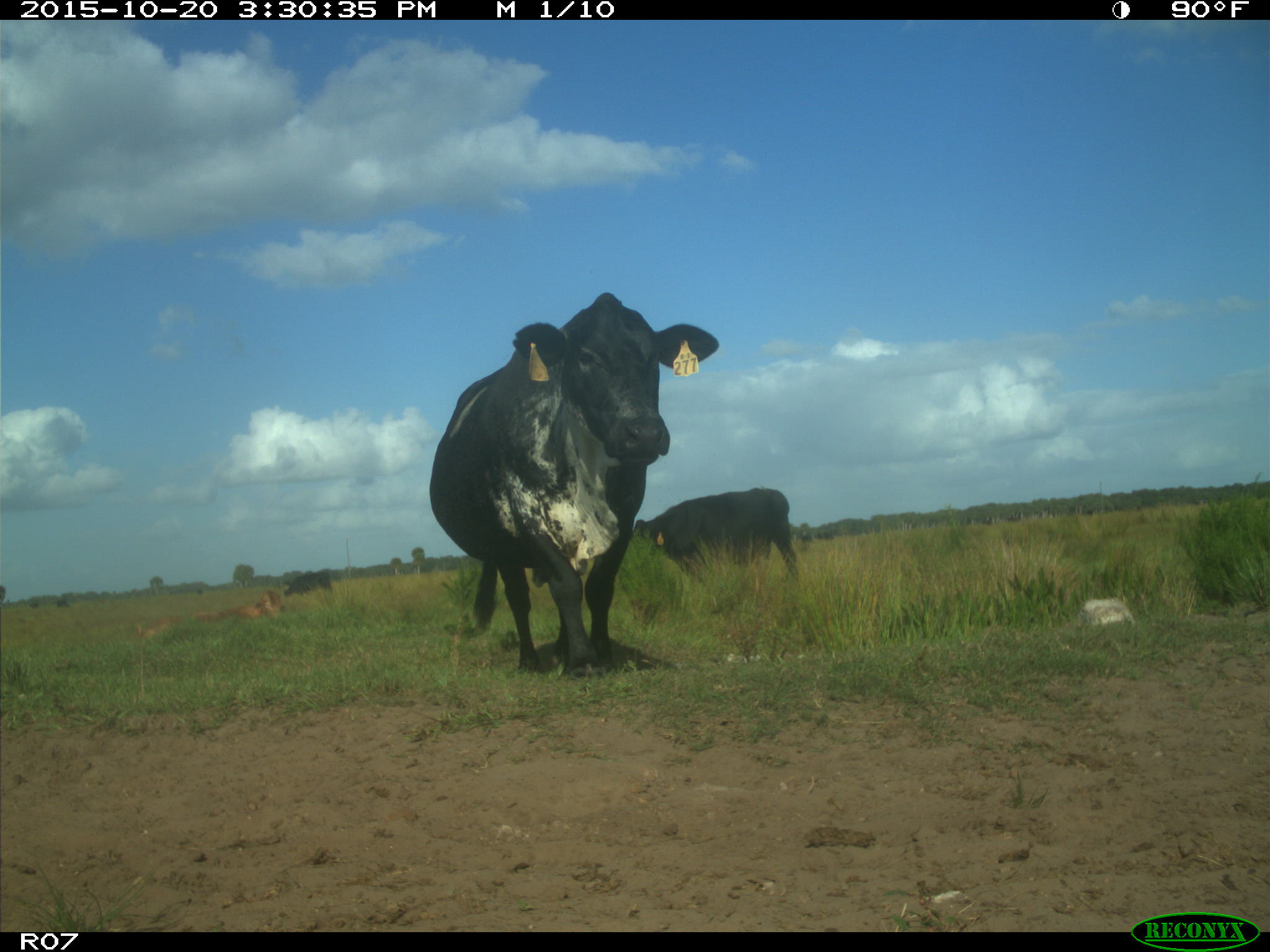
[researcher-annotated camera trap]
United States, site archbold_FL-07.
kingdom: Animalia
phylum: Chordata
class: Mammalia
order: Artiodactyla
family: Bovidae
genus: Bos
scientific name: Bos taurus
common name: domestic cow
Bos taurus (domestic cow).